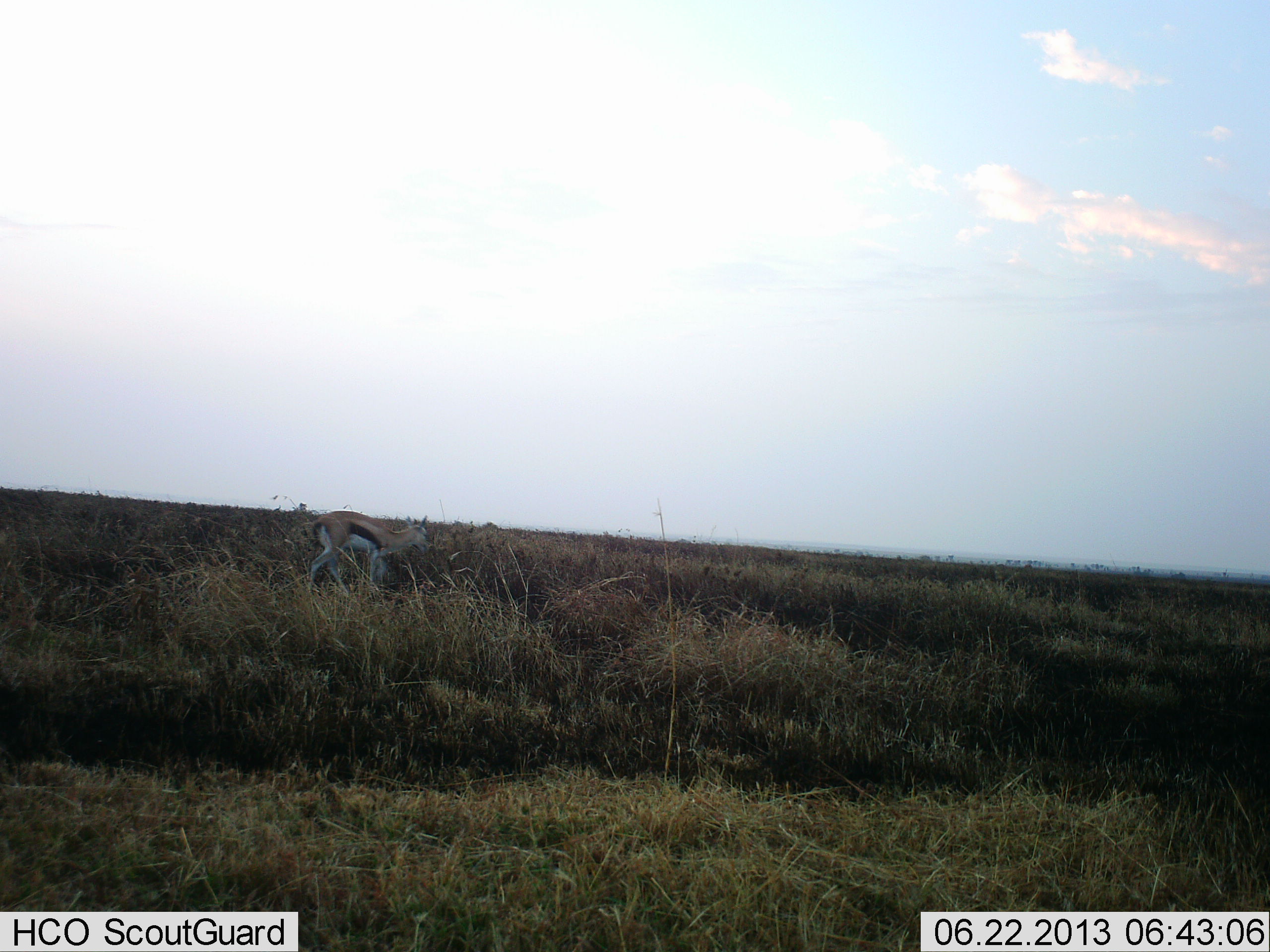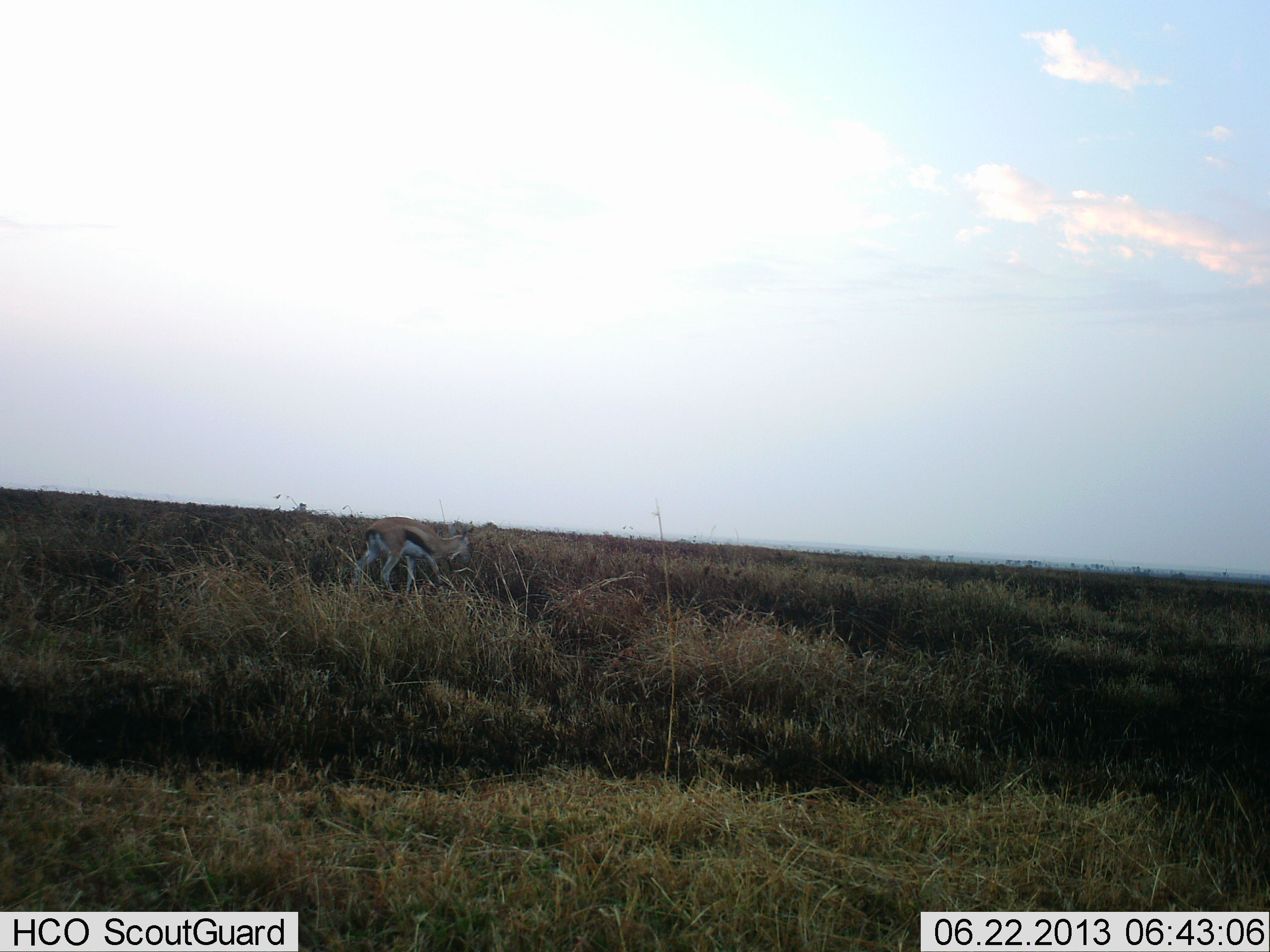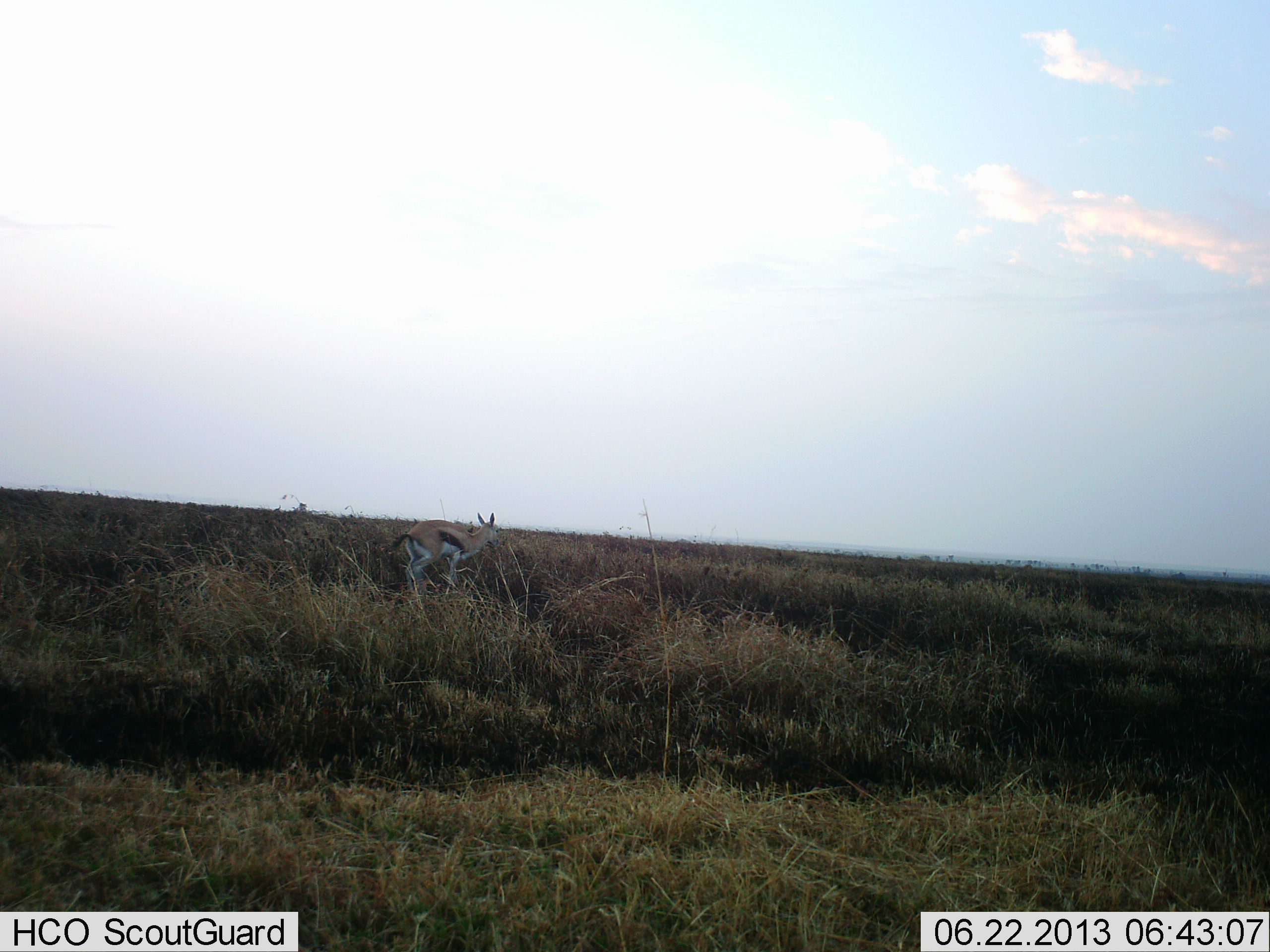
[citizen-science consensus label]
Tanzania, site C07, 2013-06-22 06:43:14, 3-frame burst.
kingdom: Animalia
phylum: Chordata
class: Mammalia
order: Artiodactyla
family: Bovidae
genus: Eudorcas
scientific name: Eudorcas thomsonii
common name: thomson's gazelle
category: gazellethomsons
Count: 1.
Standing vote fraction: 29%.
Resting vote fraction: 0%.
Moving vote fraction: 71%.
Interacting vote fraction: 0%.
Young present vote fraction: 0%.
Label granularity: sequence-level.